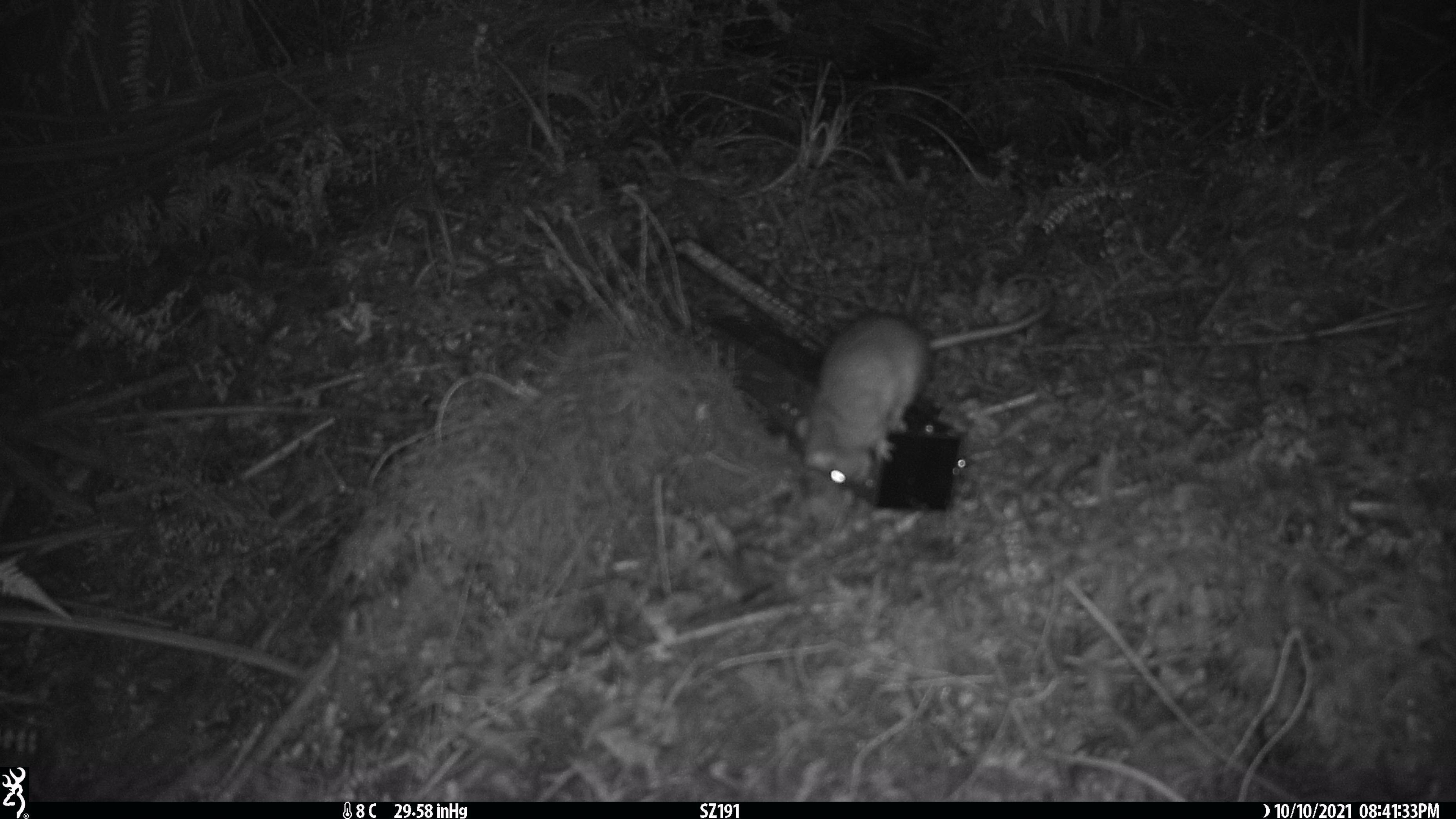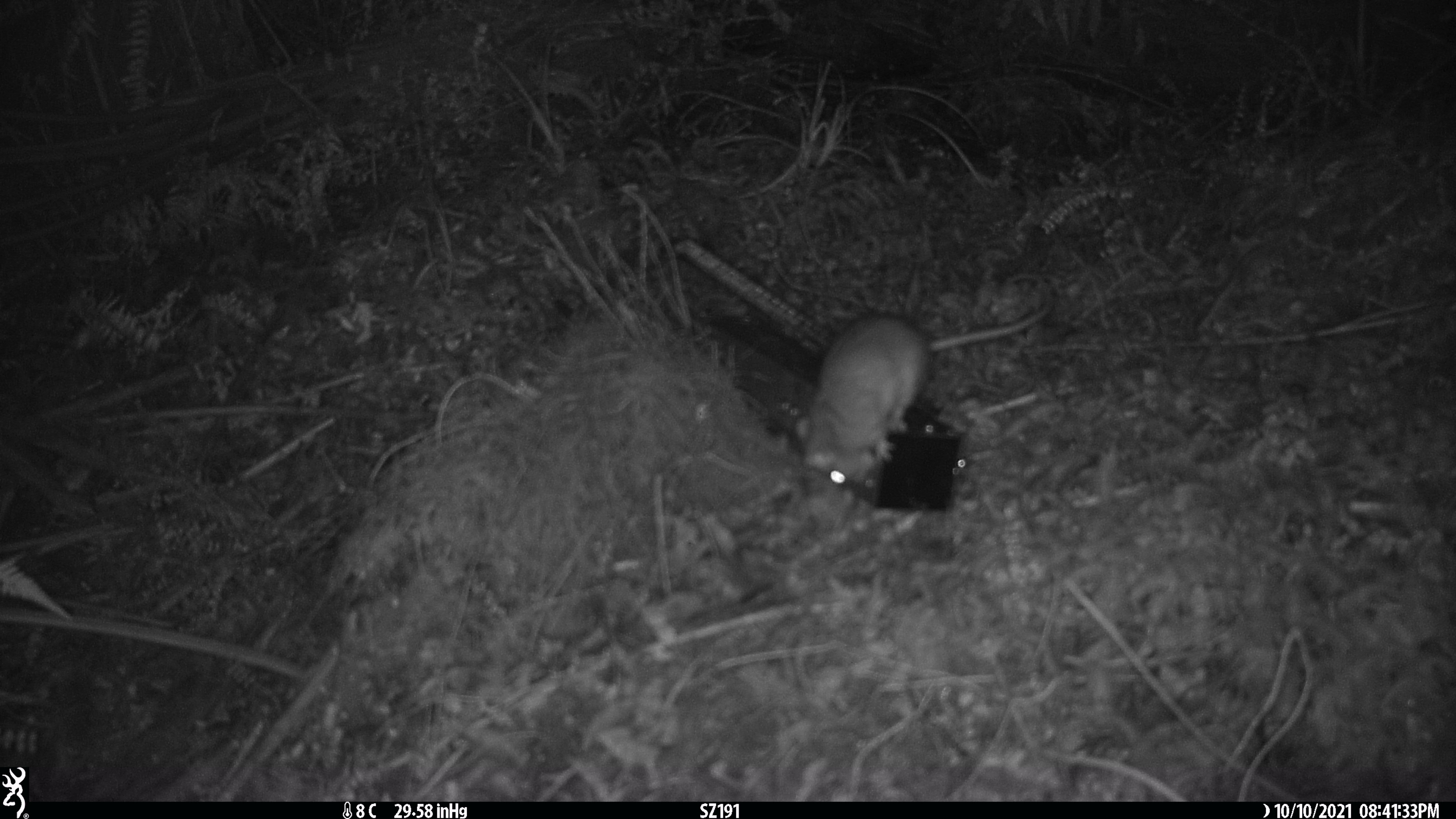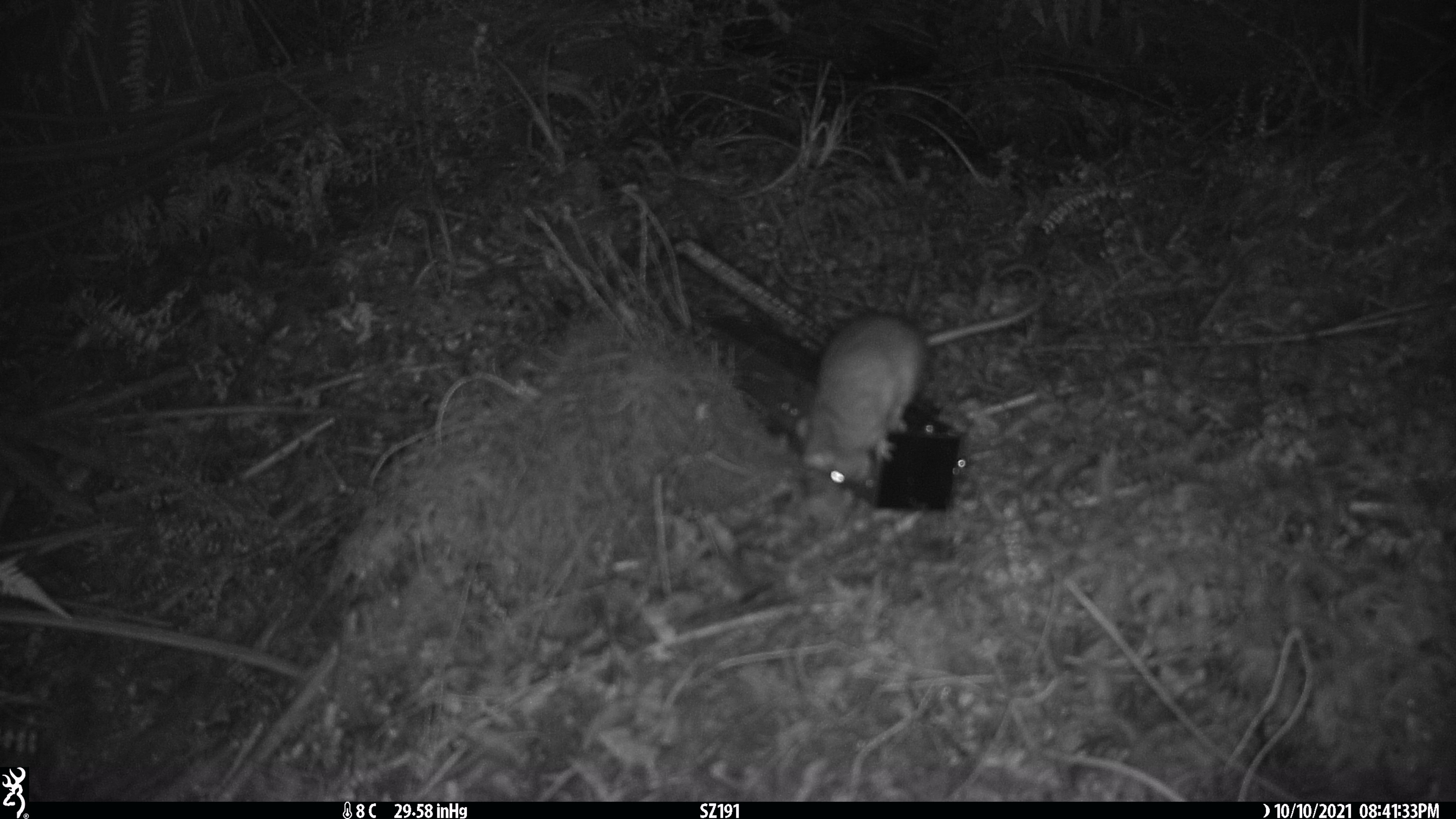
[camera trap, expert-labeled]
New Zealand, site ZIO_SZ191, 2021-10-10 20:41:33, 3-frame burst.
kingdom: Animalia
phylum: Chordata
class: Mammalia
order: Rodentia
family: Muridae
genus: Rattus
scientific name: Rattus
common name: rat